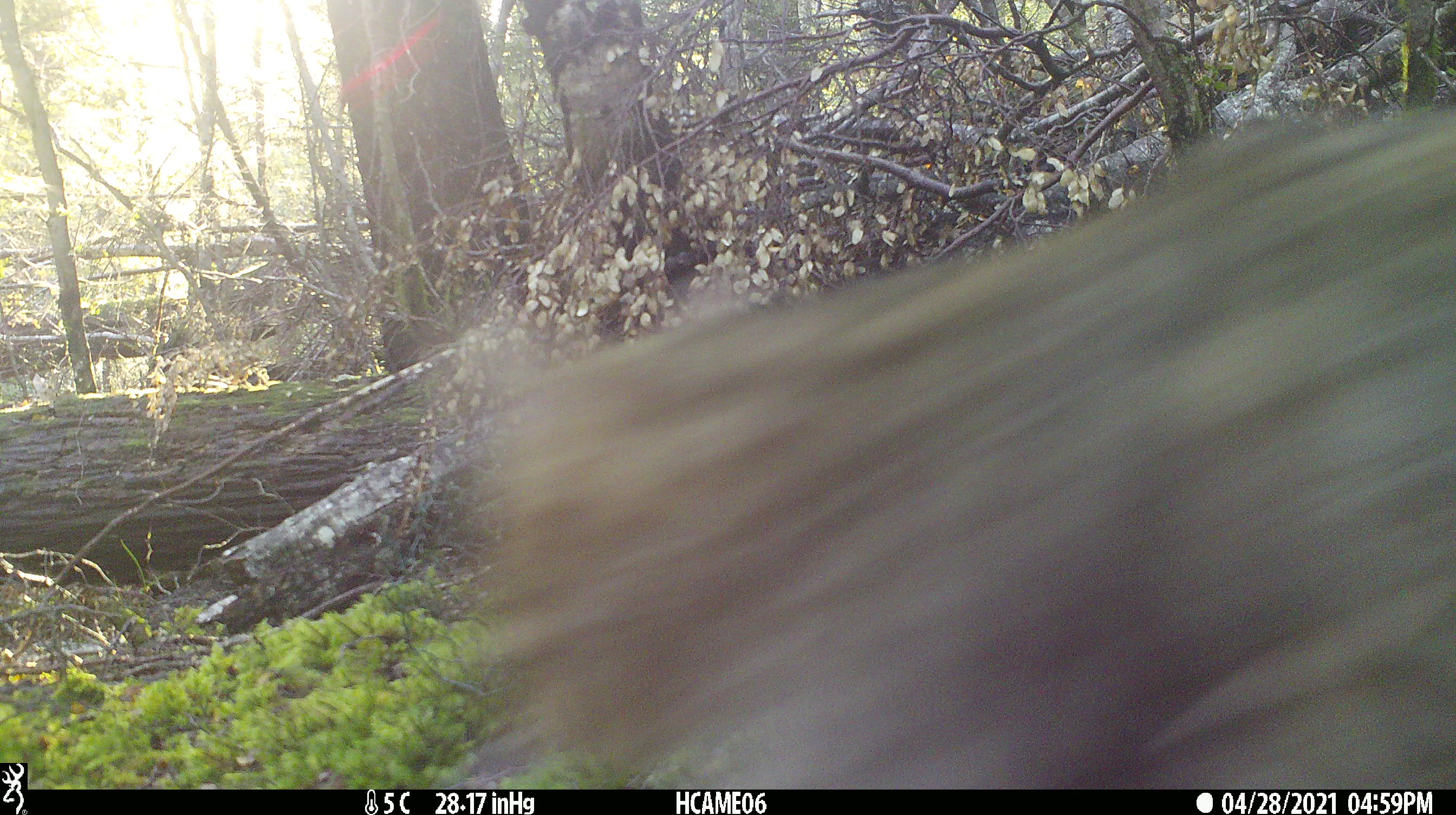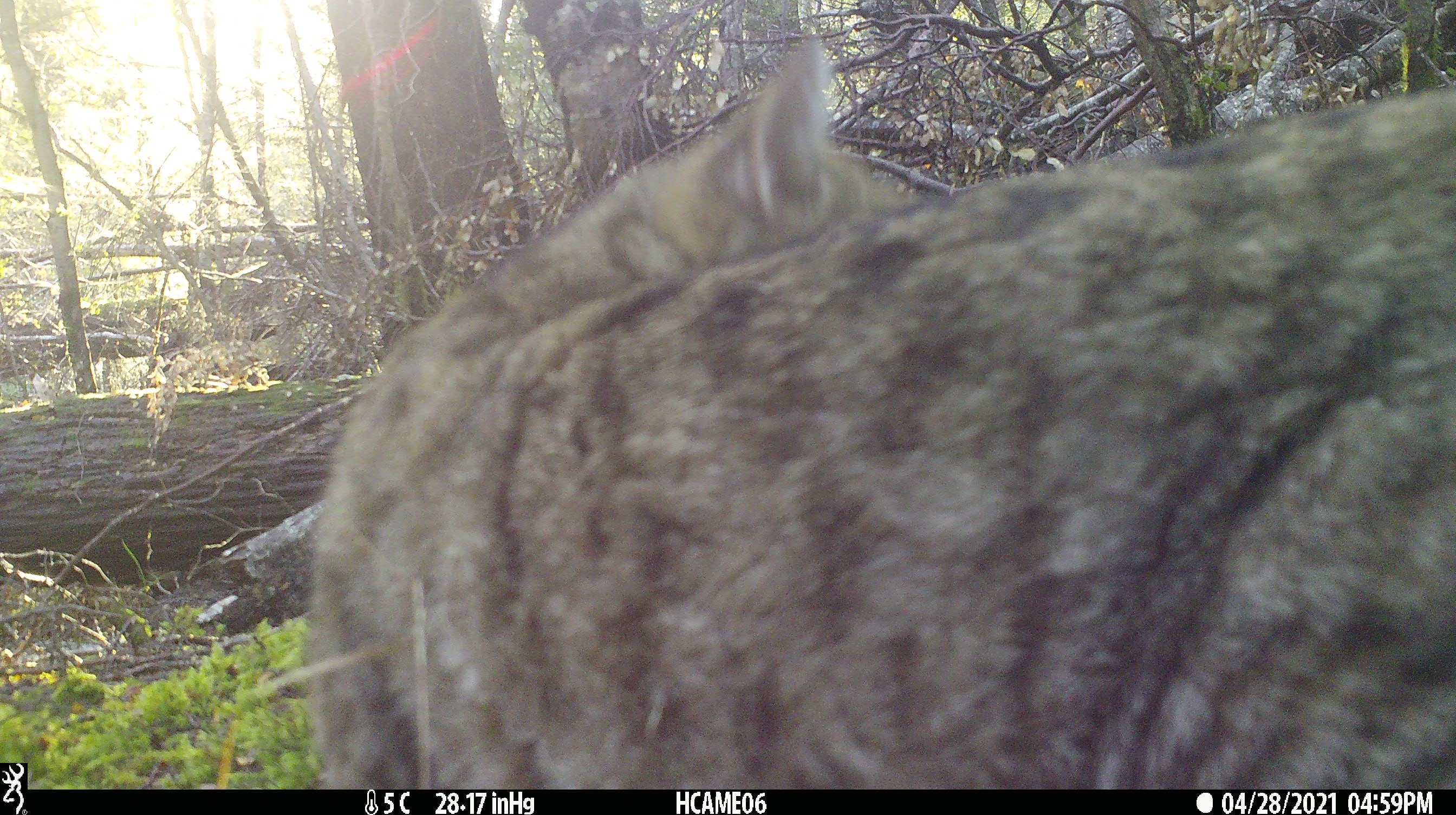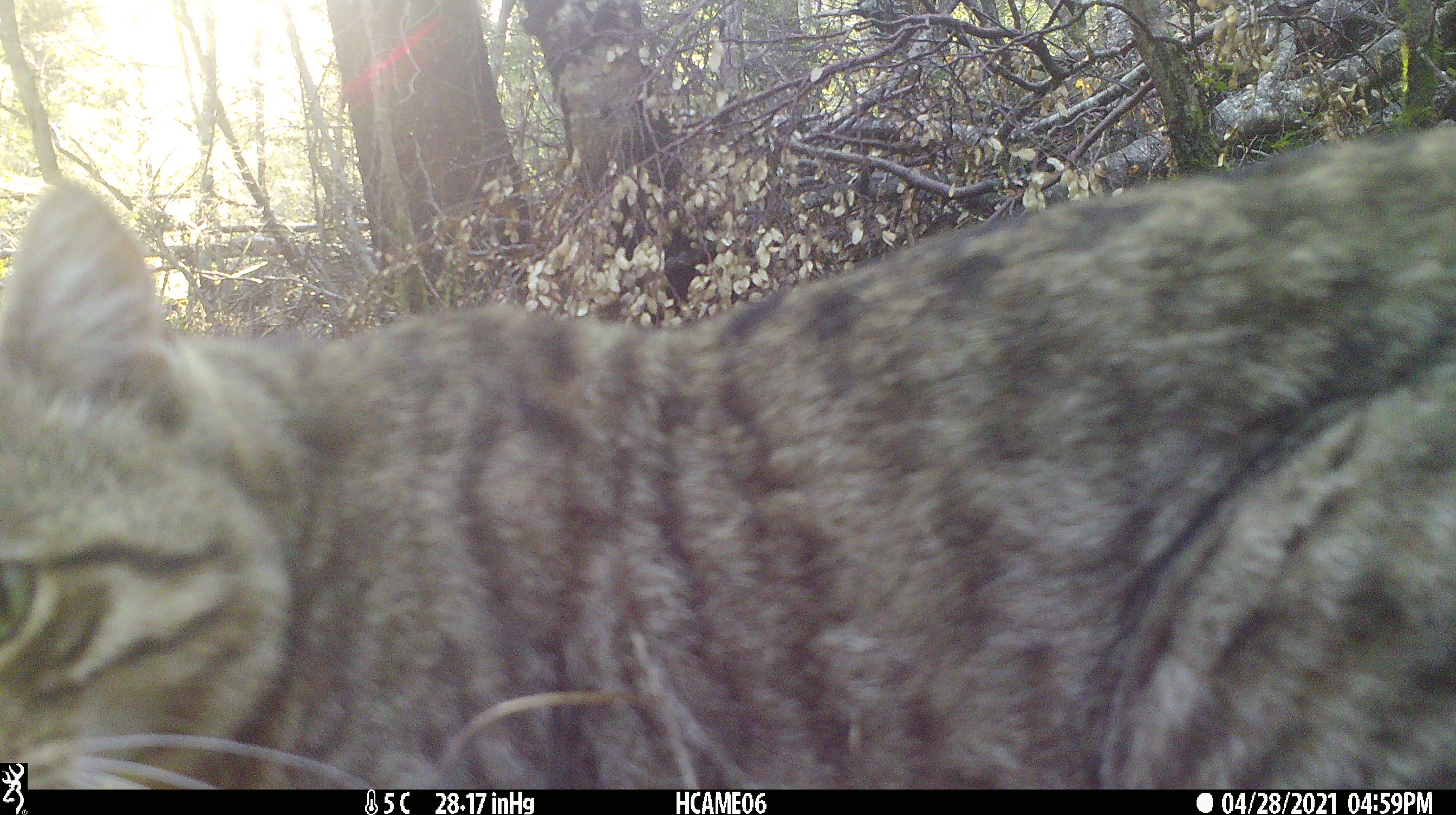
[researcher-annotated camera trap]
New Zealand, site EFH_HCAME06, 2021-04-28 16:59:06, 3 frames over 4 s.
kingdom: Animalia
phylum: Chordata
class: Mammalia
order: Carnivora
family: Felidae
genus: Felis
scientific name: Felis catus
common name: domestic cat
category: cat